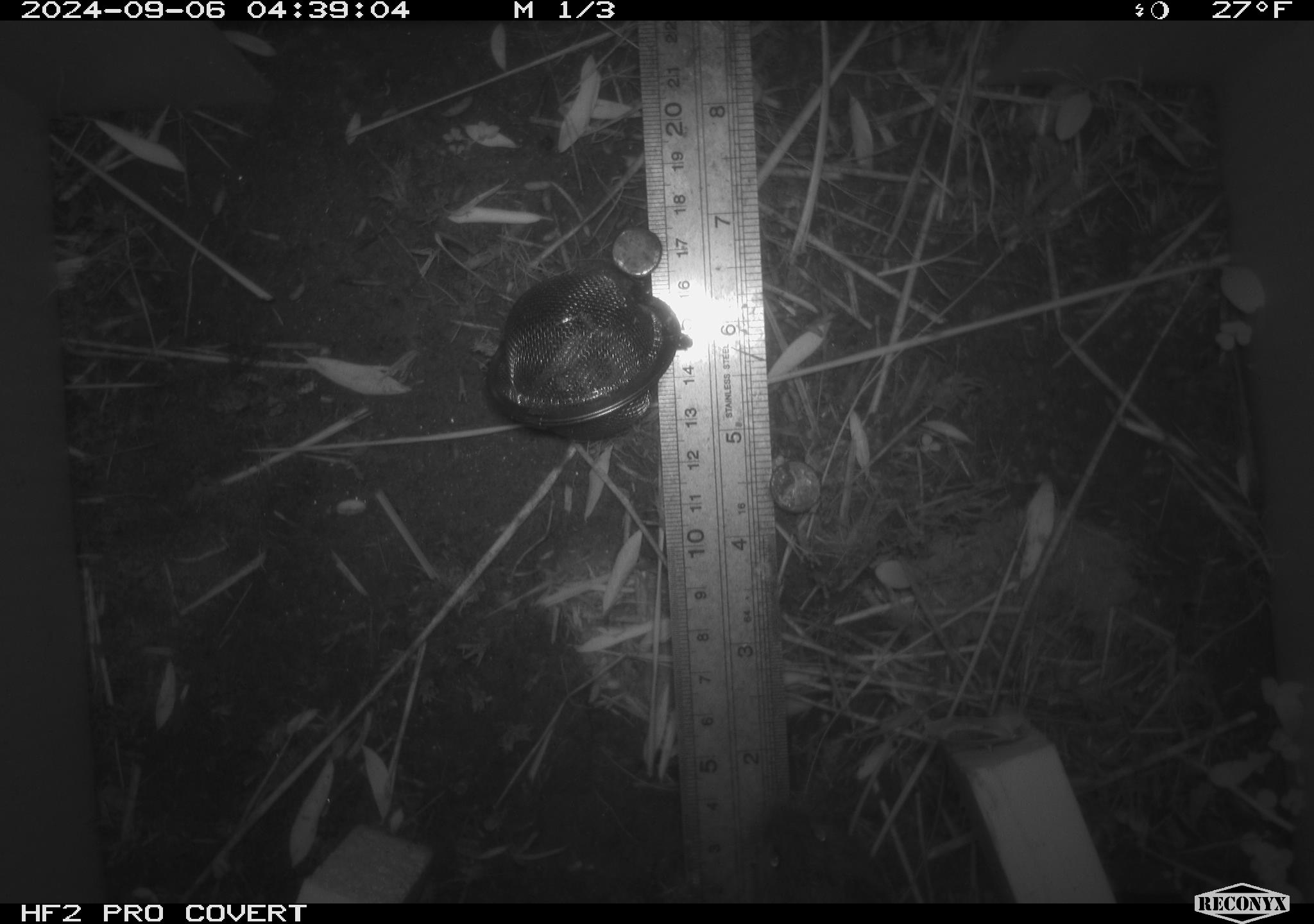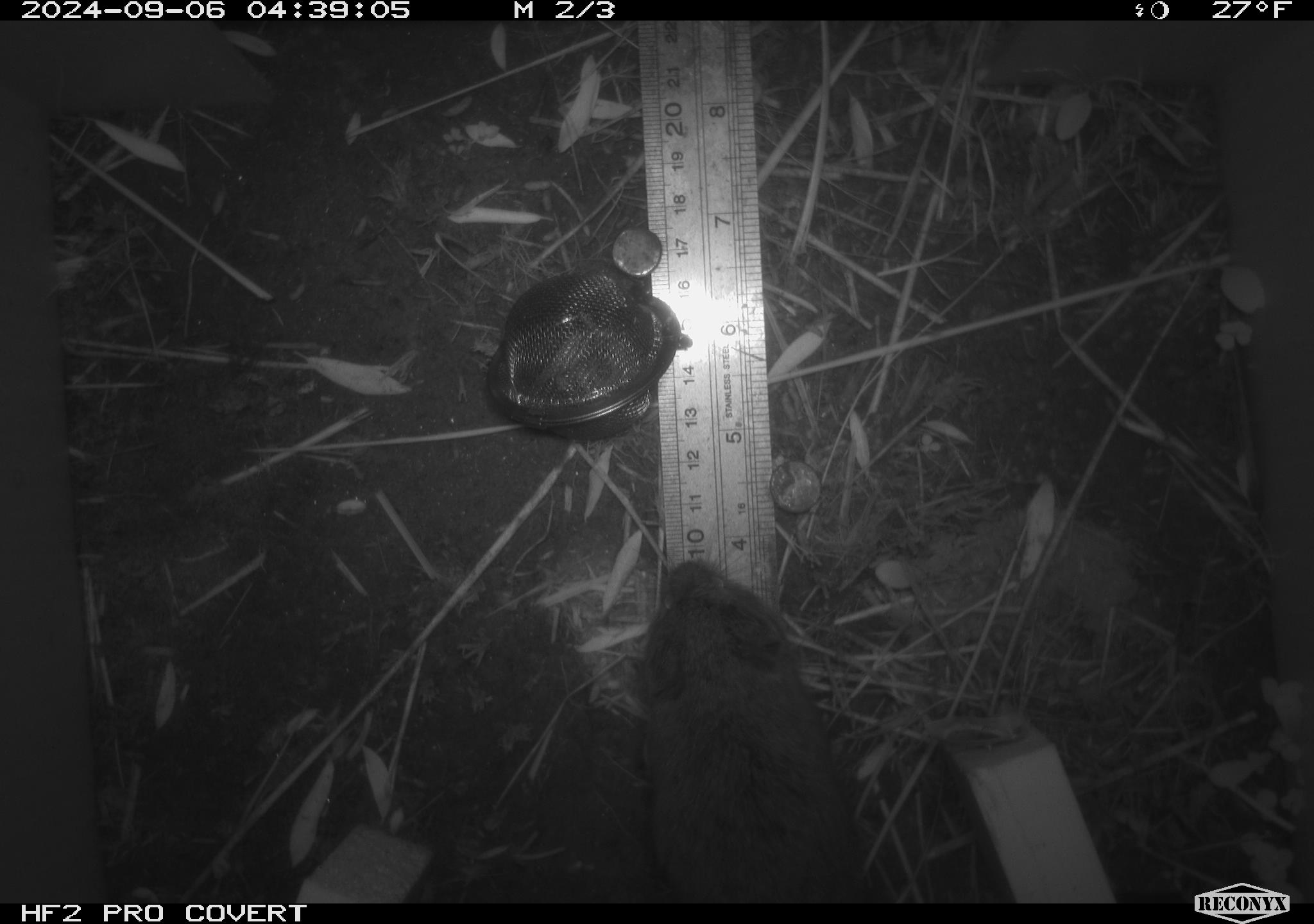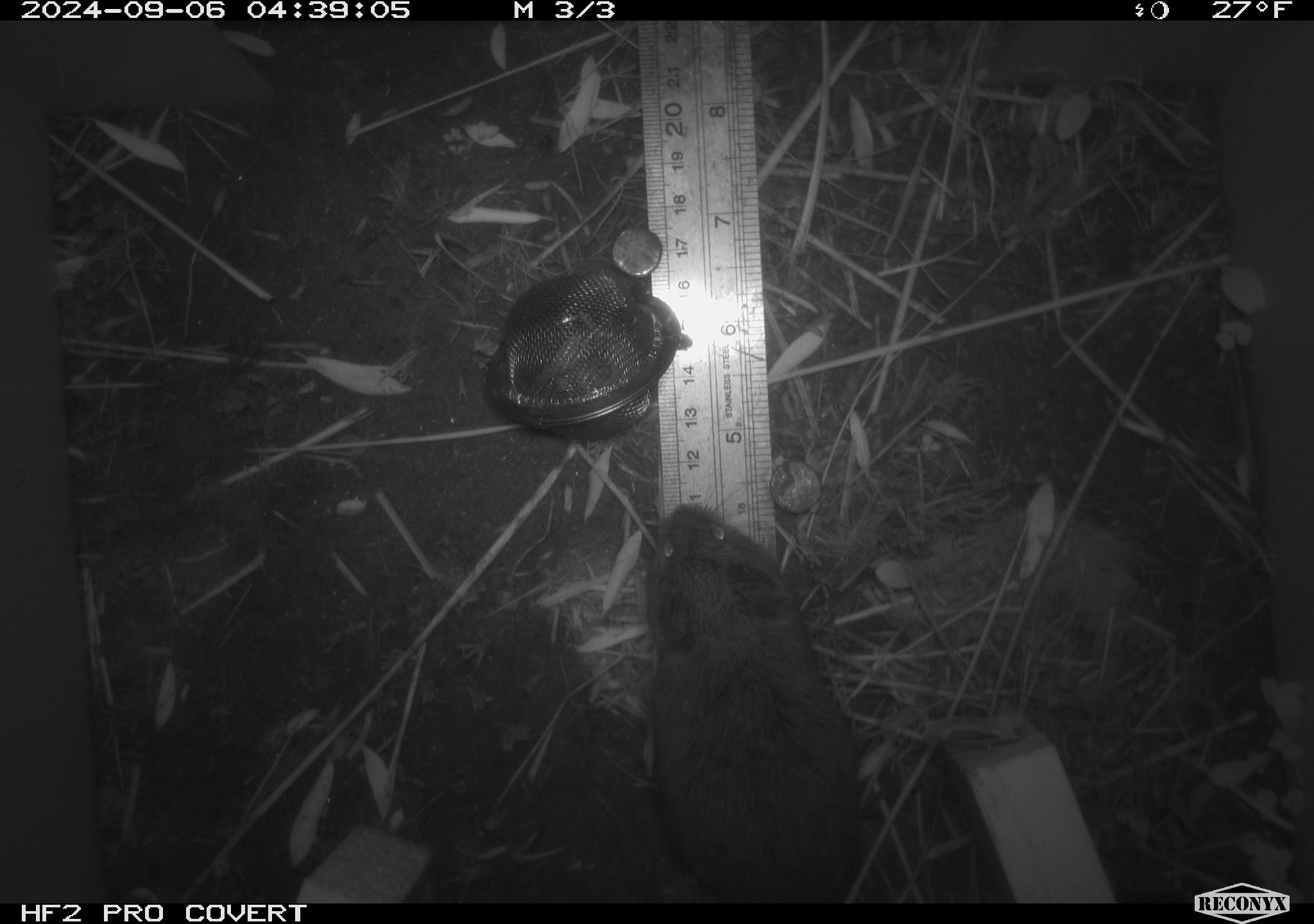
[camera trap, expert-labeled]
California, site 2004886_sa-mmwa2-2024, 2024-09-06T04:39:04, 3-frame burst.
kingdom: Animalia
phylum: Chordata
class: Mammalia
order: Rodentia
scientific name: Rodentia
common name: mouse species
Mouse species (Rodentia).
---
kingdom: Animalia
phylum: Chordata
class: Mammalia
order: Rodentia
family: Cricetidae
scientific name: Arvicolinae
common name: voles, lemmings, and muskrats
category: arvicolinae subfamily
Arvicolinae subfamily (voles, lemmings, and muskrats) (Arvicolinae).